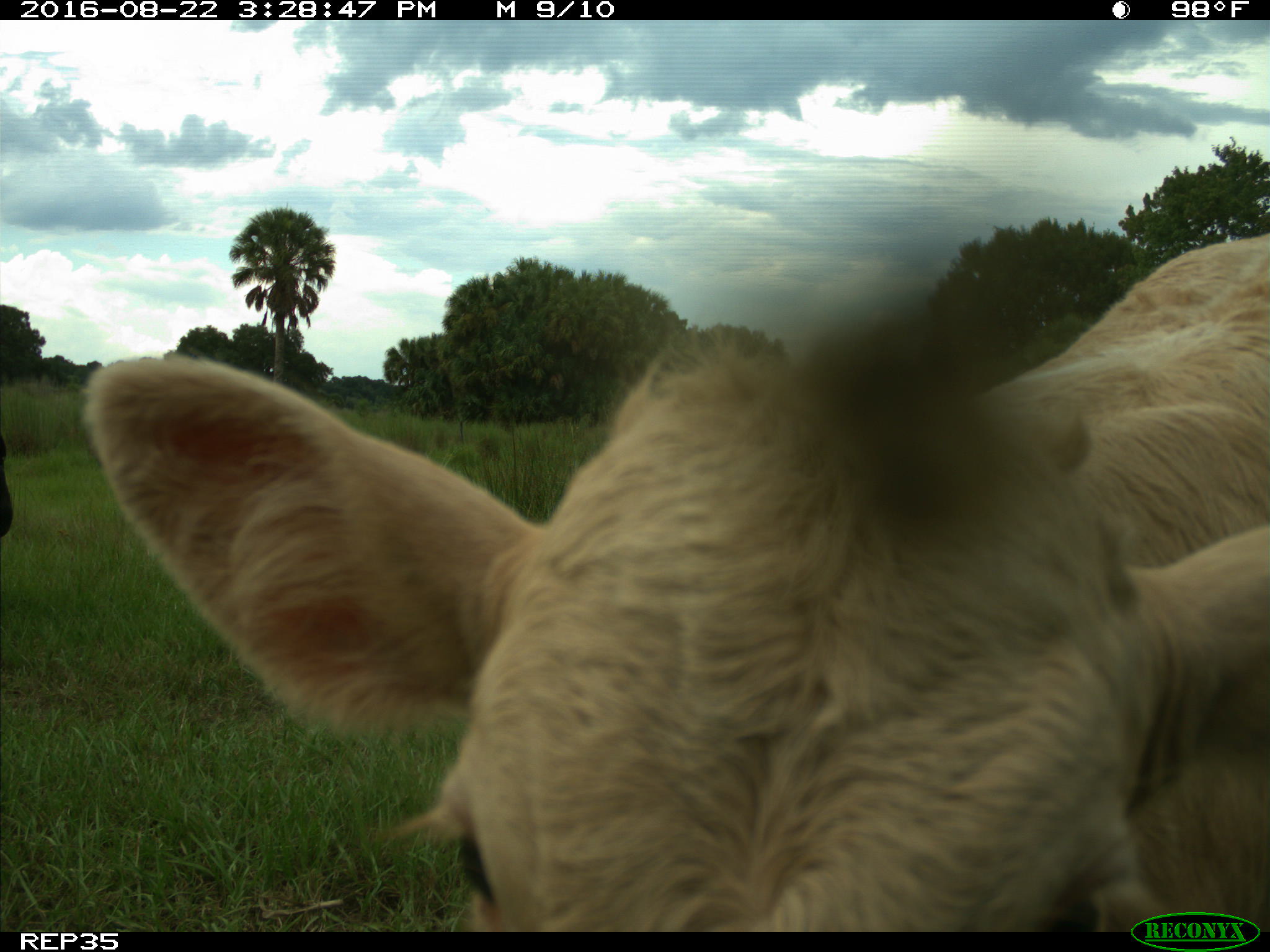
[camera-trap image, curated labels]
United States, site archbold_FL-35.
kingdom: Animalia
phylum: Chordata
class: Mammalia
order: Artiodactyla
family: Bovidae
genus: Bos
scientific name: Bos taurus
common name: domestic cow